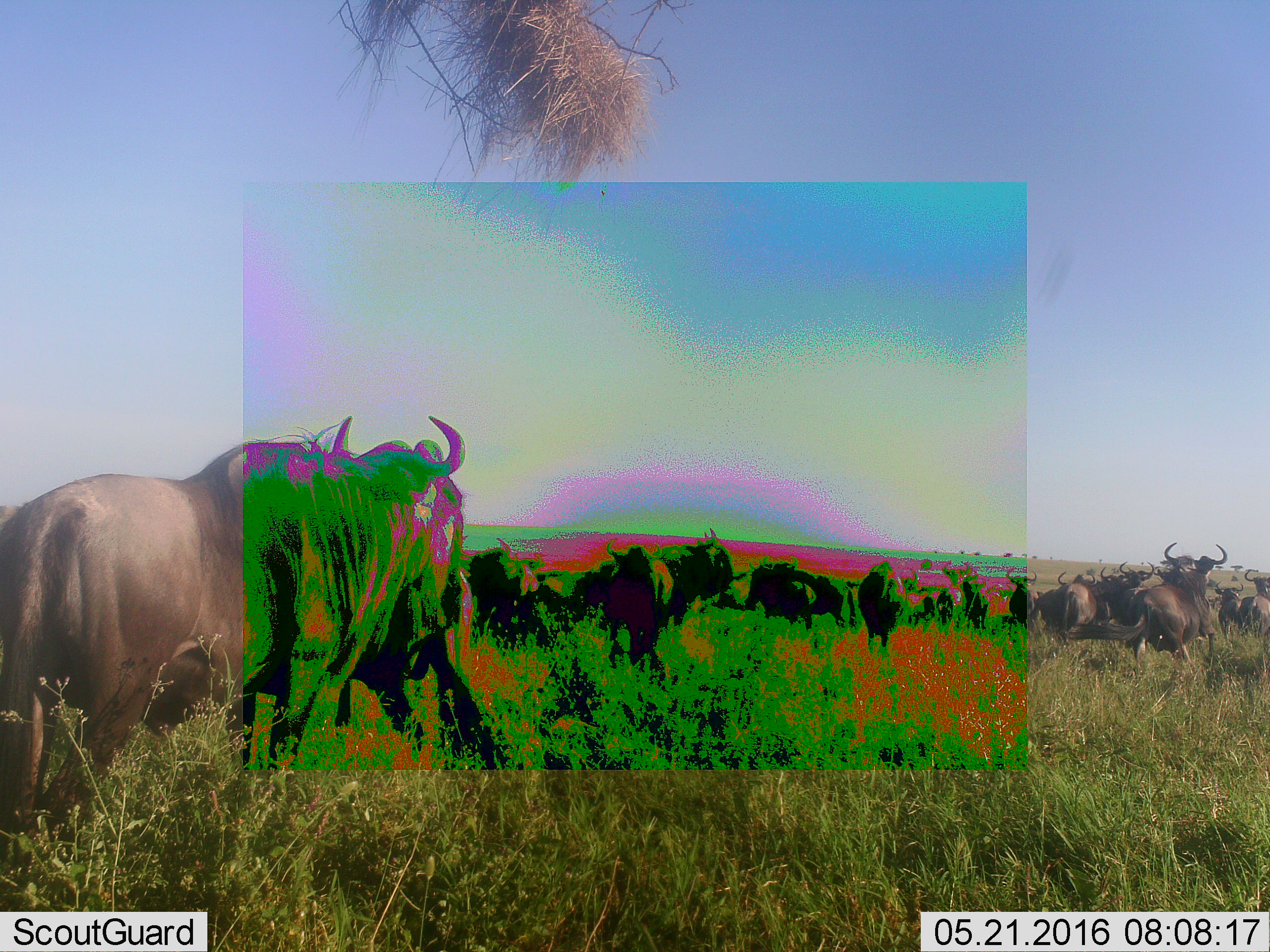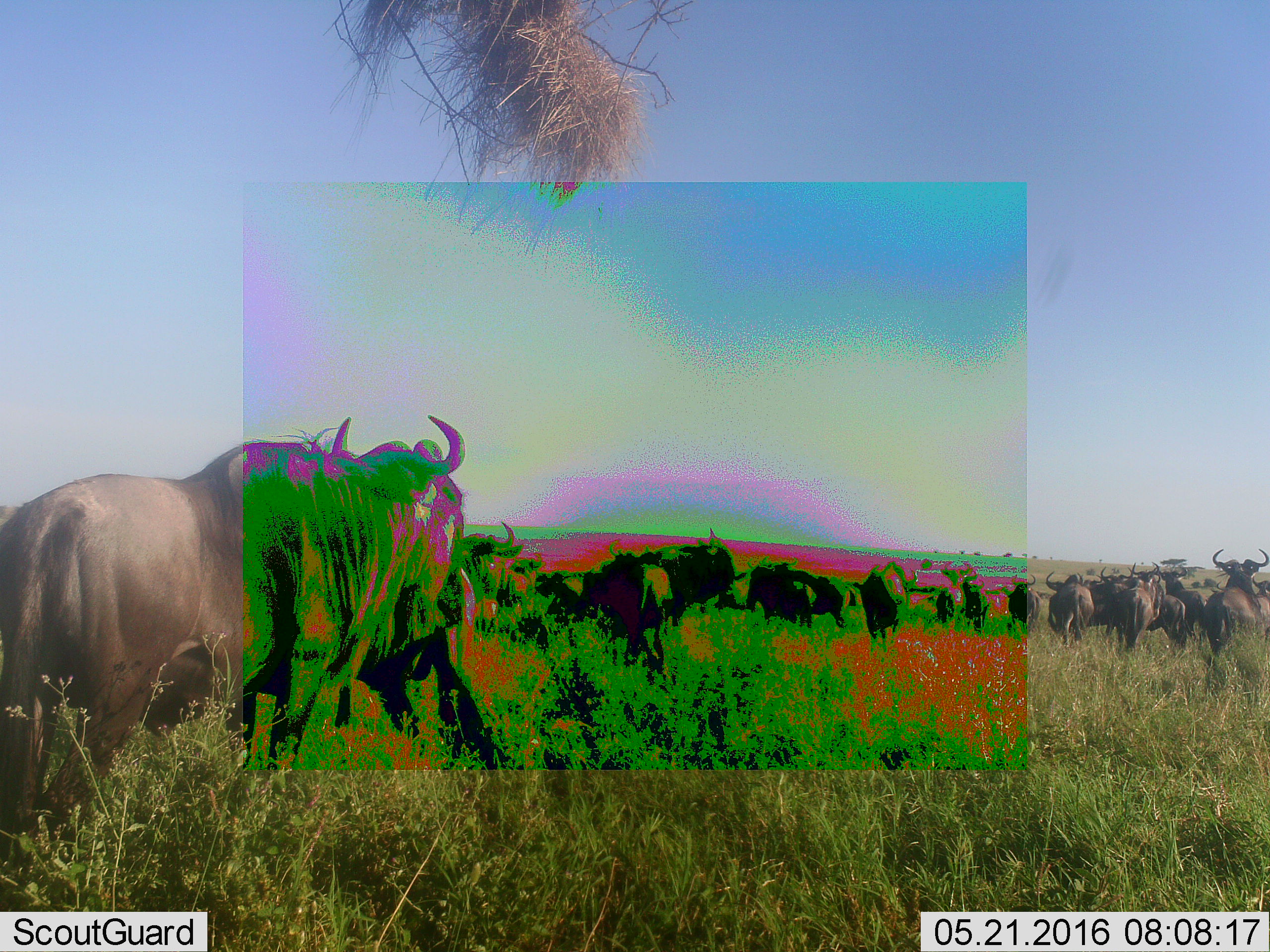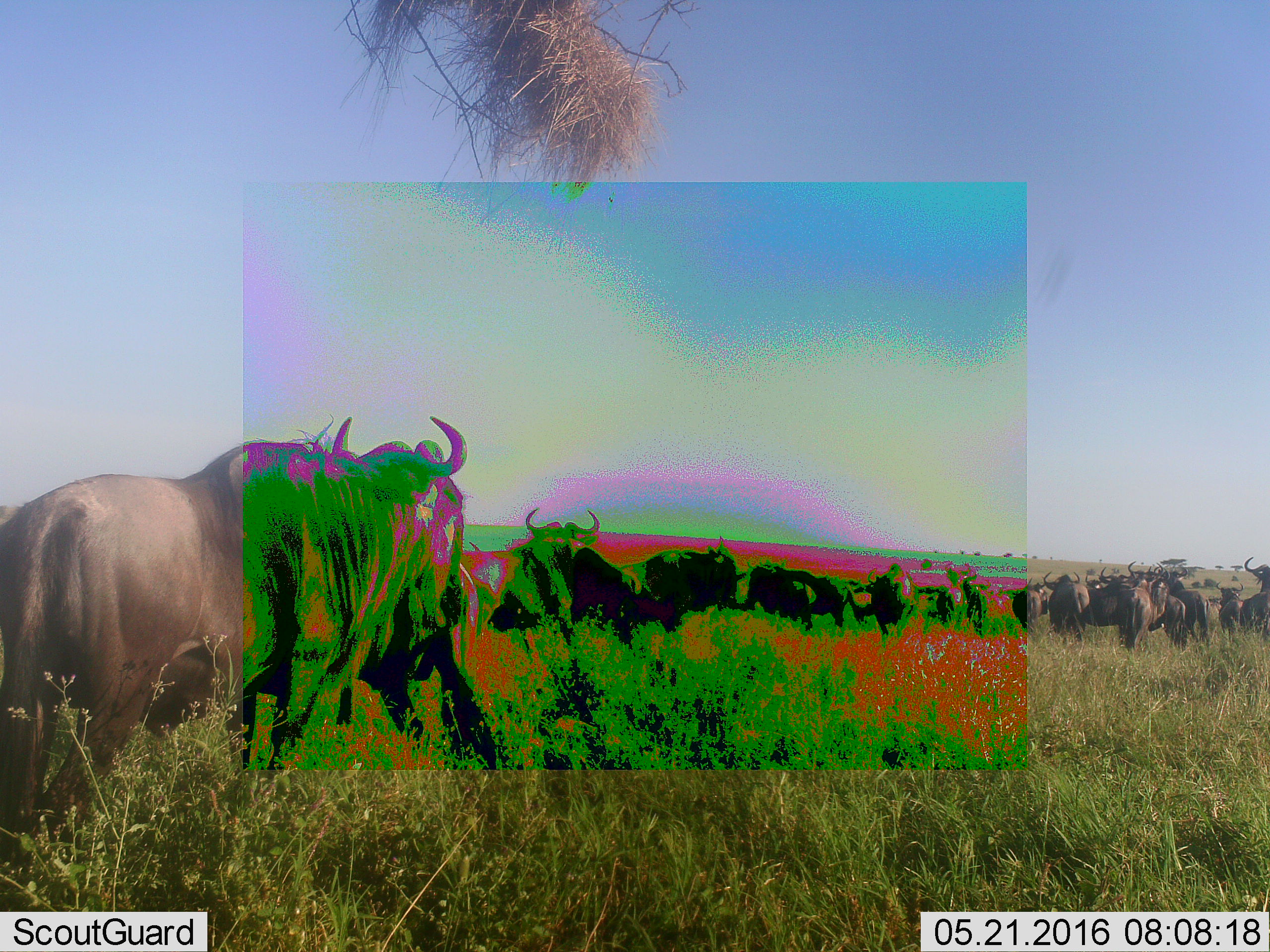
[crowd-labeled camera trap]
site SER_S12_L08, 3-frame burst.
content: unidentified animal